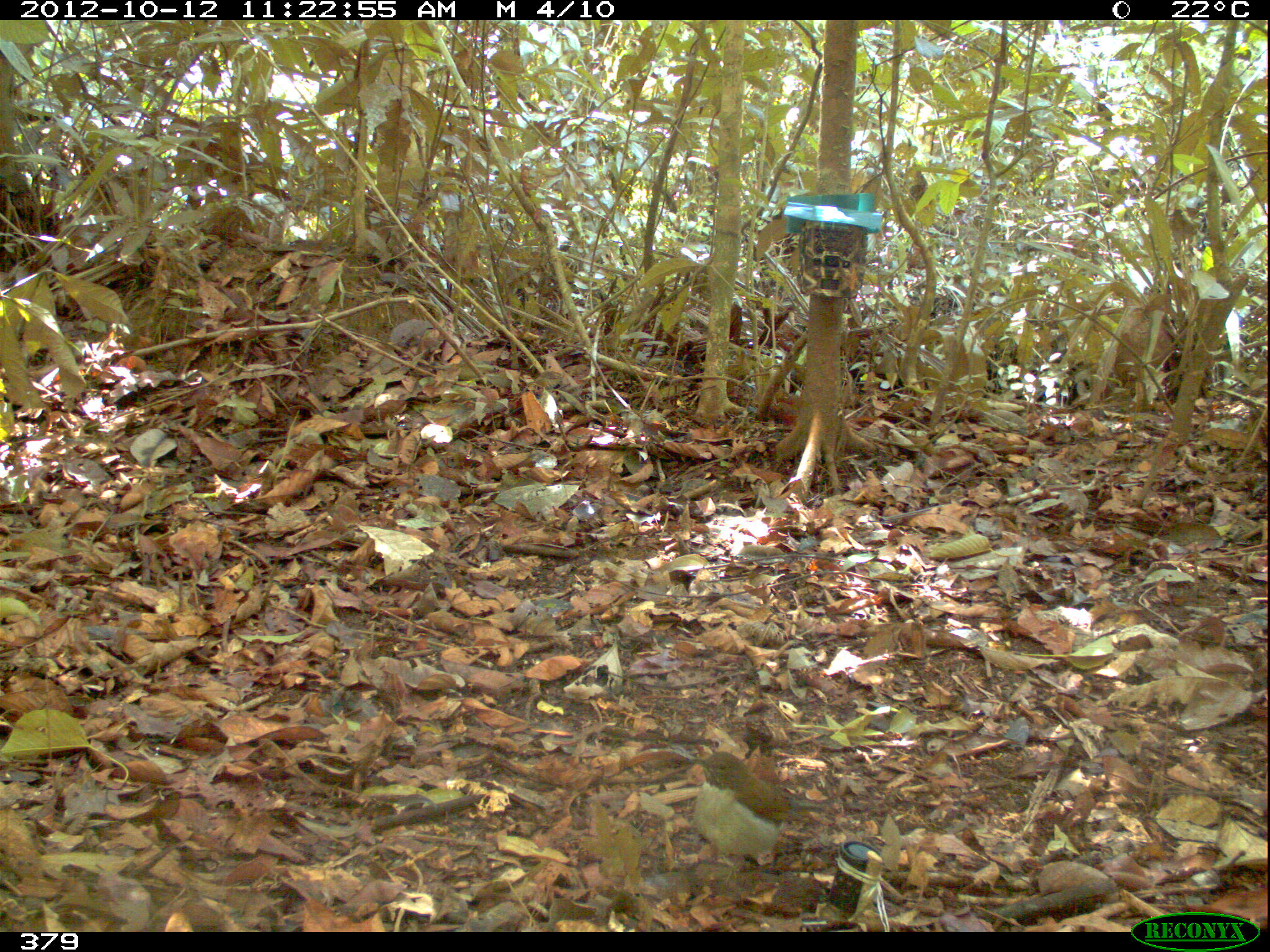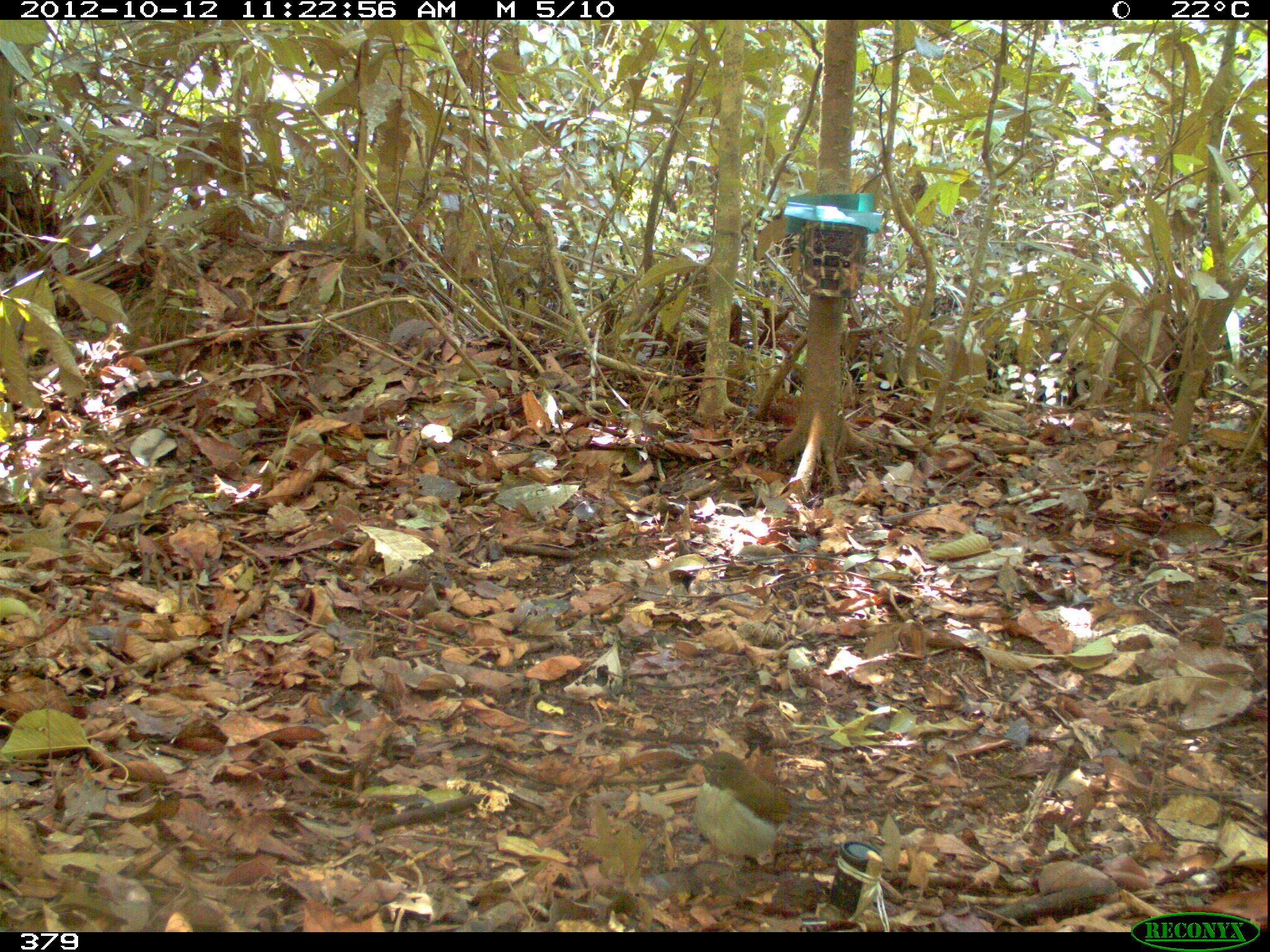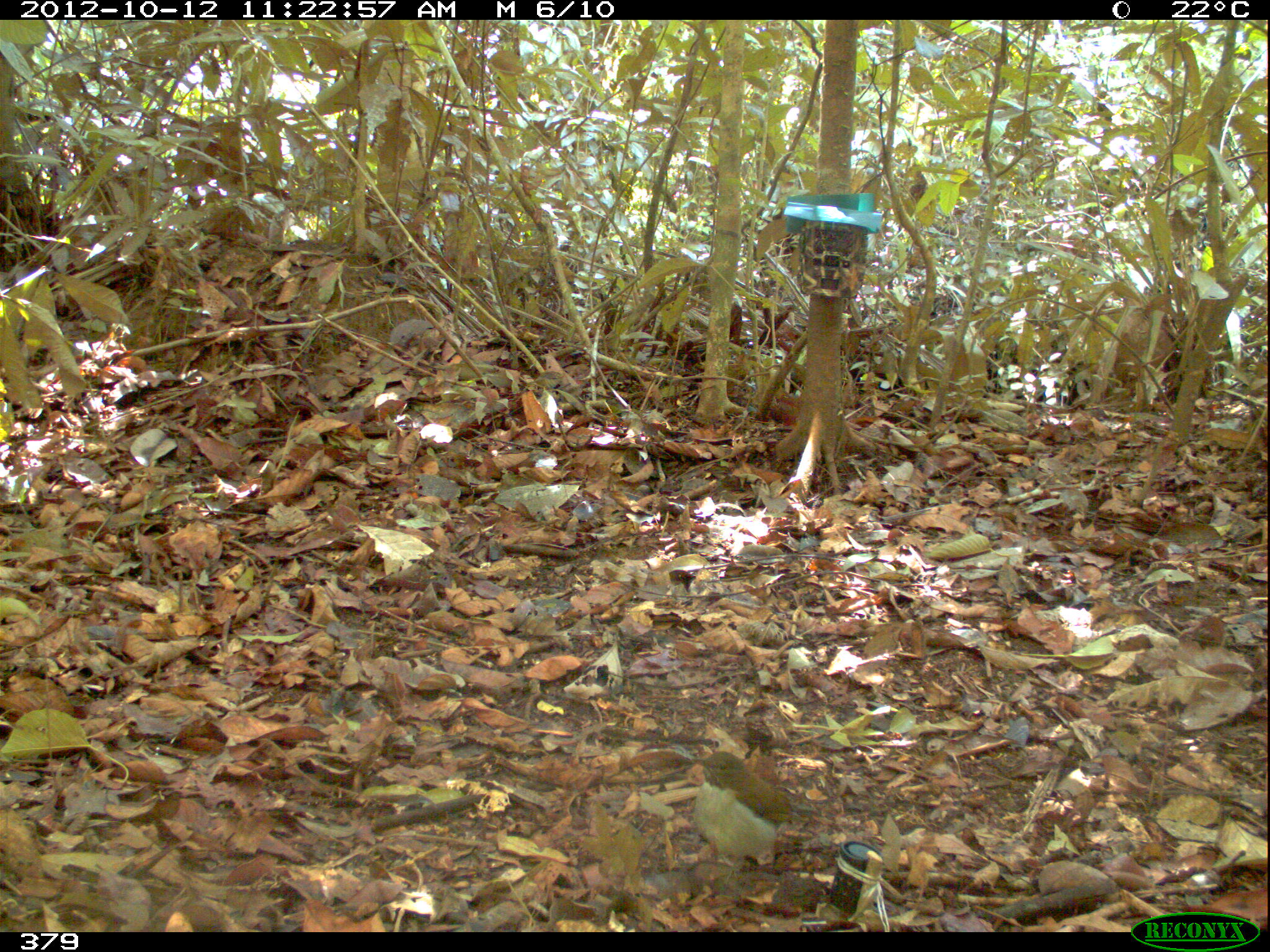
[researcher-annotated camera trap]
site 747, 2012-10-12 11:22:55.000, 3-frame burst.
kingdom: Animalia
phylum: Chordata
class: Aves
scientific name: Aves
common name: bird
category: unknown bird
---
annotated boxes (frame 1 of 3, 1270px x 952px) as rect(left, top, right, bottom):
unknown bird: rect(684, 749, 830, 891)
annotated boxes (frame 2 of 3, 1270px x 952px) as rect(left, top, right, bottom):
unknown bird: rect(685, 748, 825, 886)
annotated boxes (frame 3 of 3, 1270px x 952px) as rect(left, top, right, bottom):
unknown bird: rect(685, 750, 835, 894)